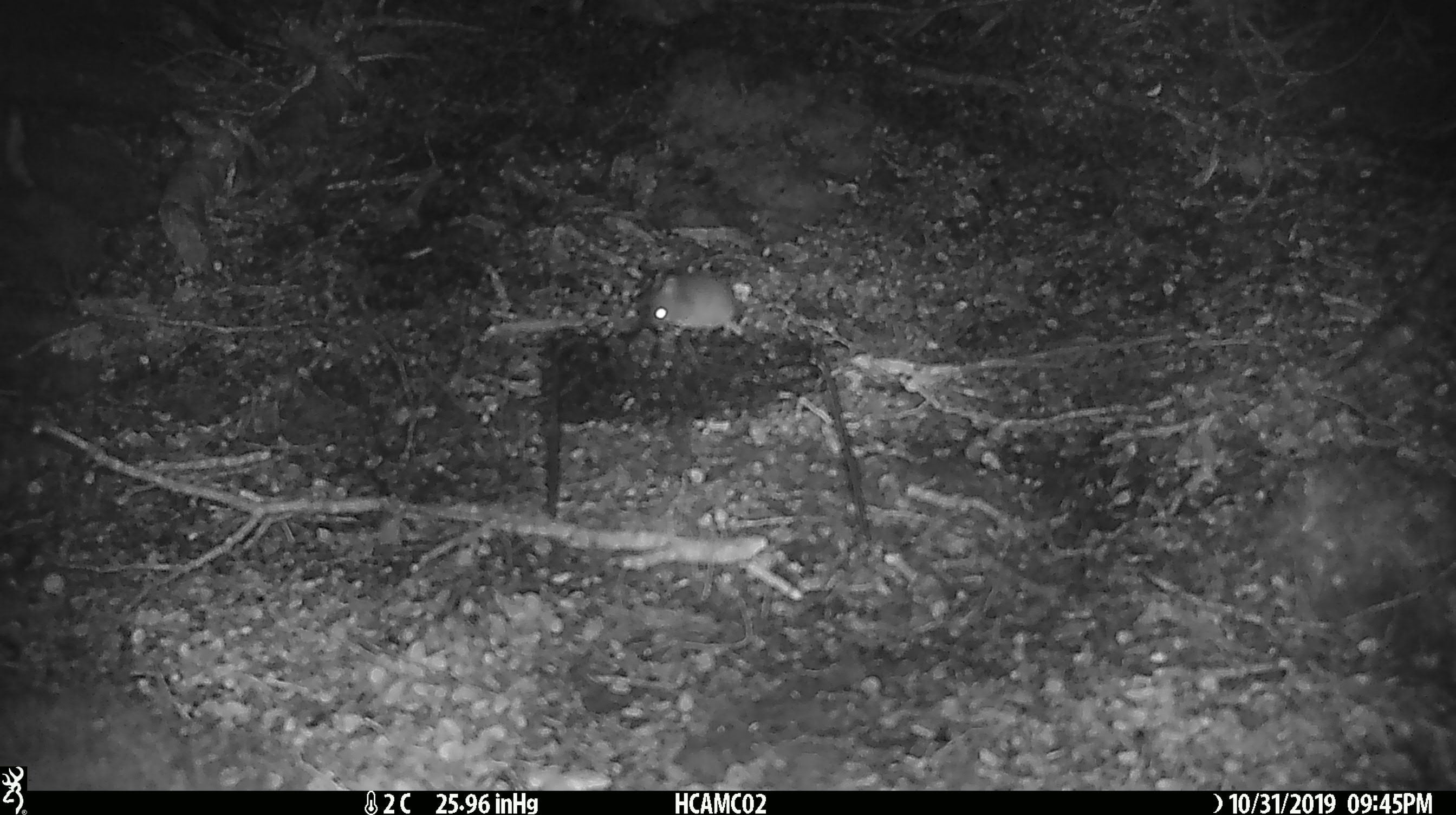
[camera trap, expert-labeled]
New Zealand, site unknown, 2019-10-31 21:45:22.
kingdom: Animalia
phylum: Chordata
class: Mammalia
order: Rodentia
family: Muridae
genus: Mus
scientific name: Mus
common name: mouse